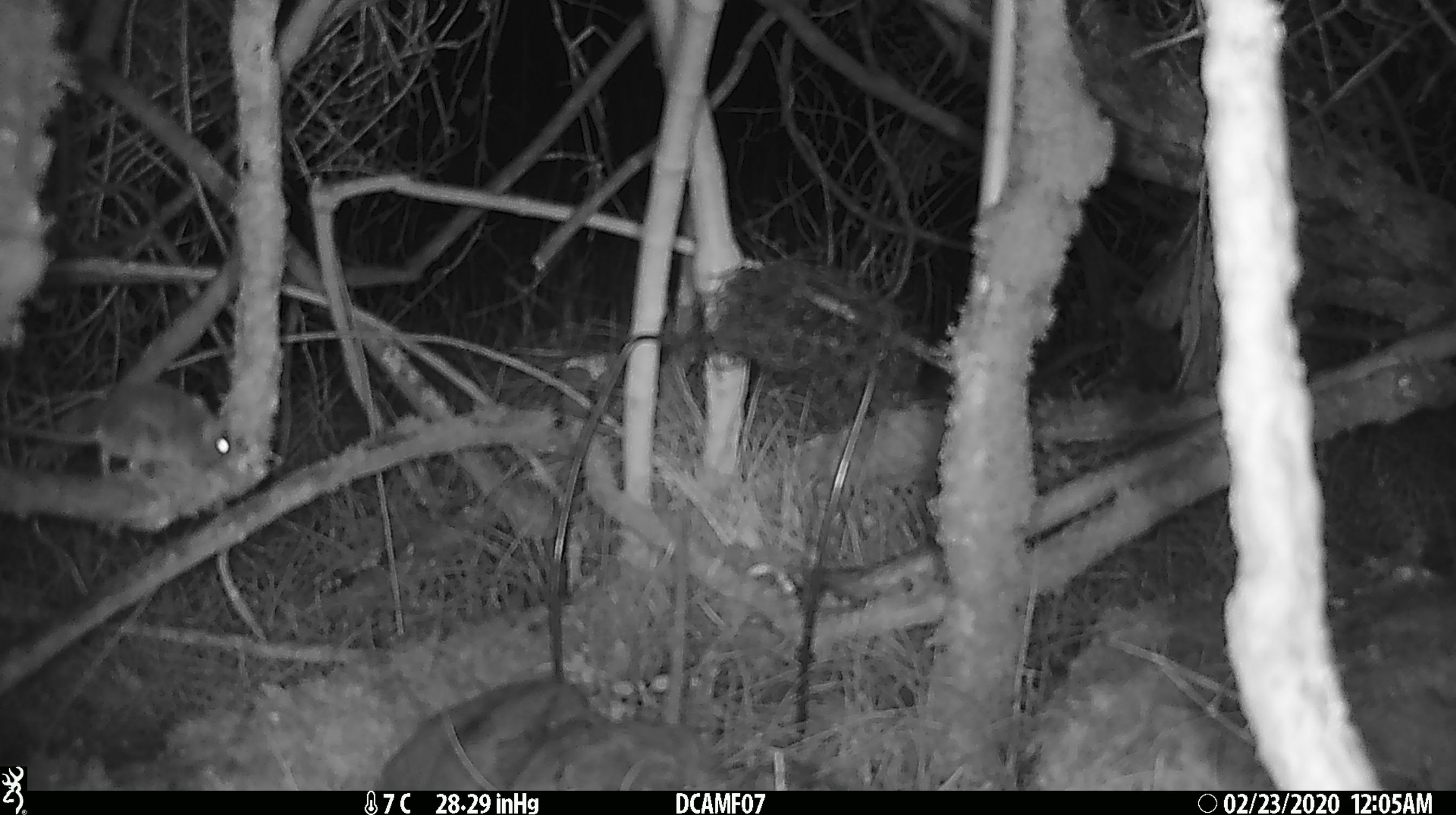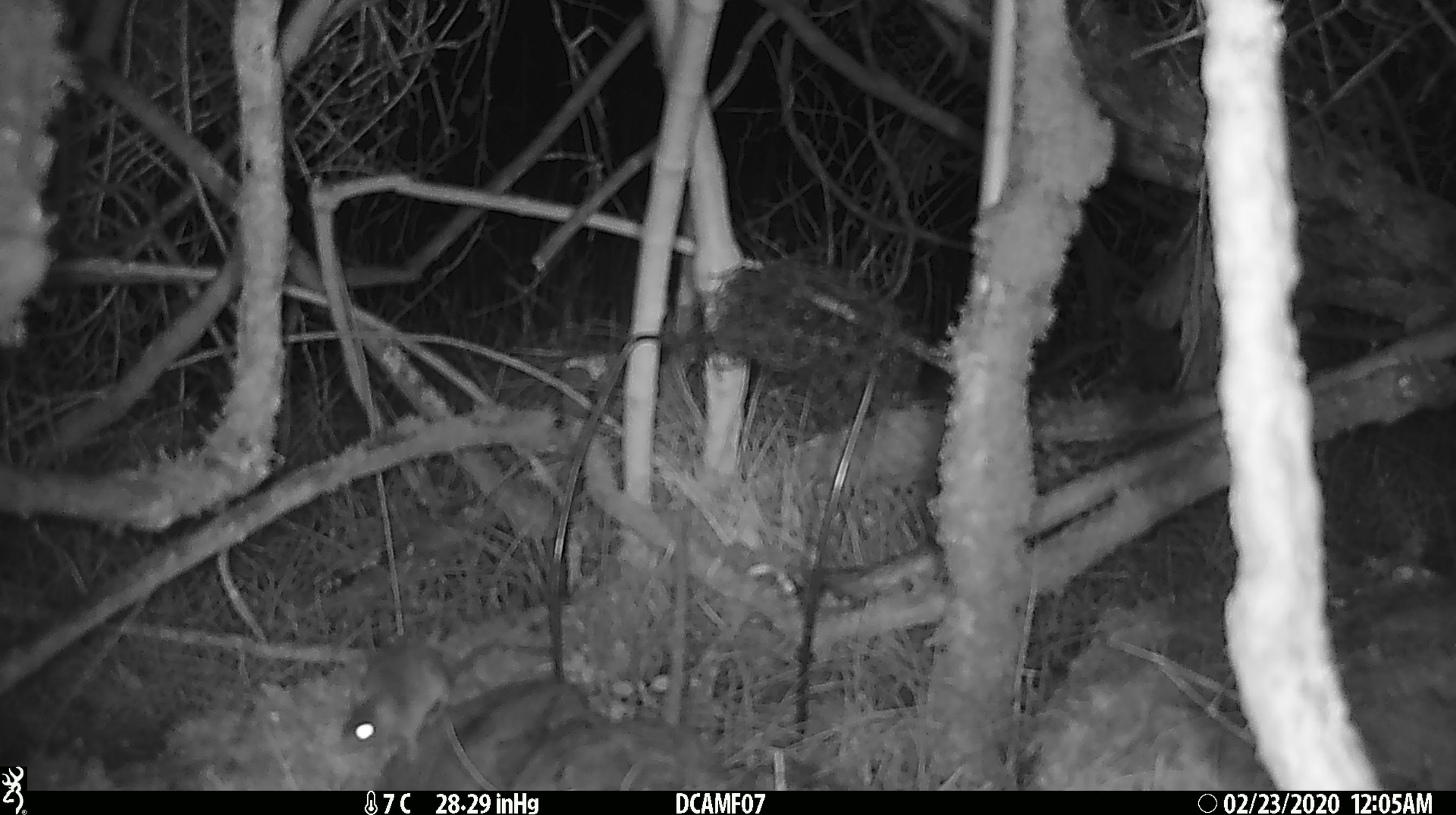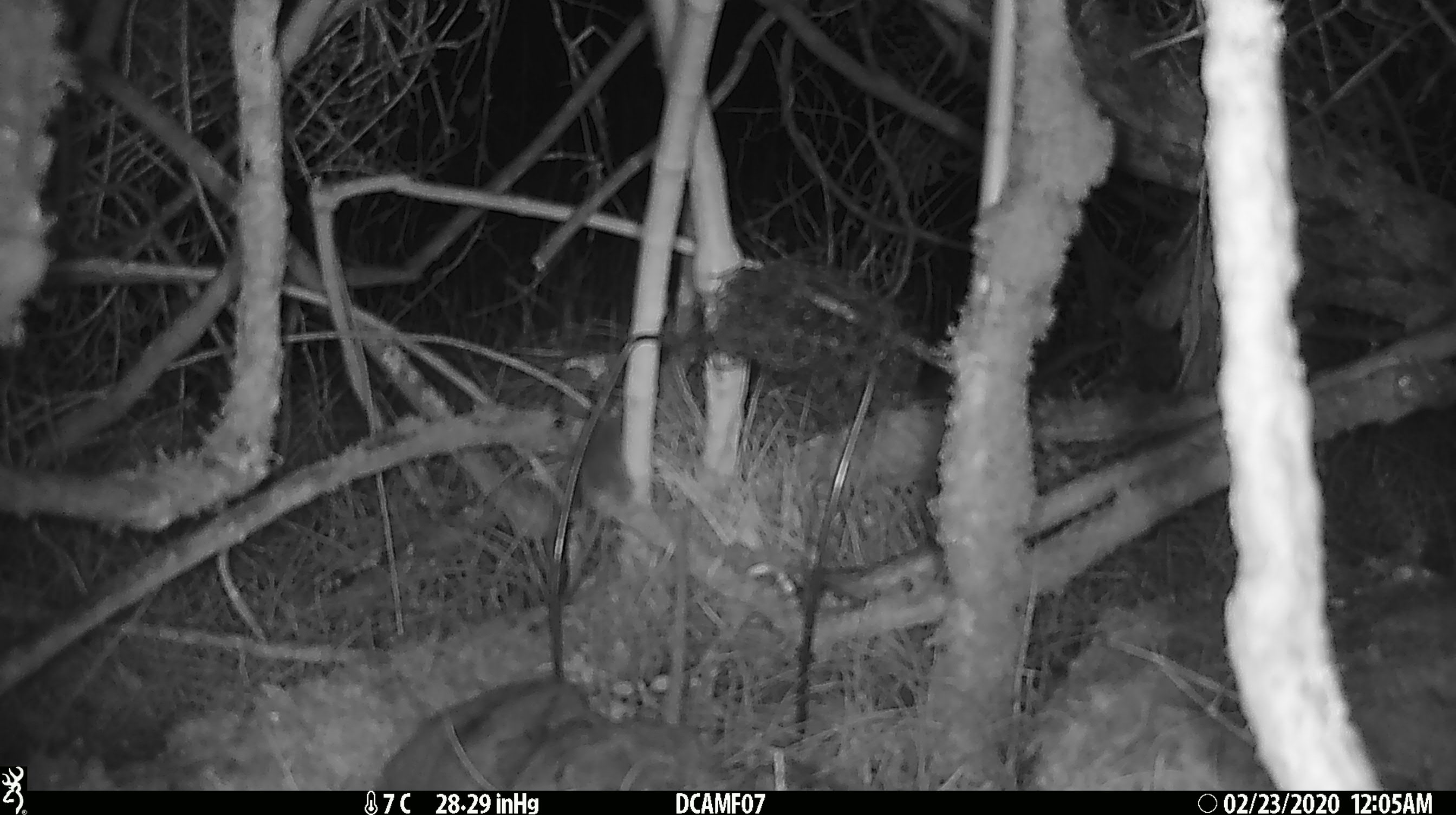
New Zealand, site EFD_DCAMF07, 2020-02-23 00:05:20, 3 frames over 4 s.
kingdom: Animalia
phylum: Chordata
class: Mammalia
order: Rodentia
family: Muridae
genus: Mus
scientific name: Mus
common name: mouse